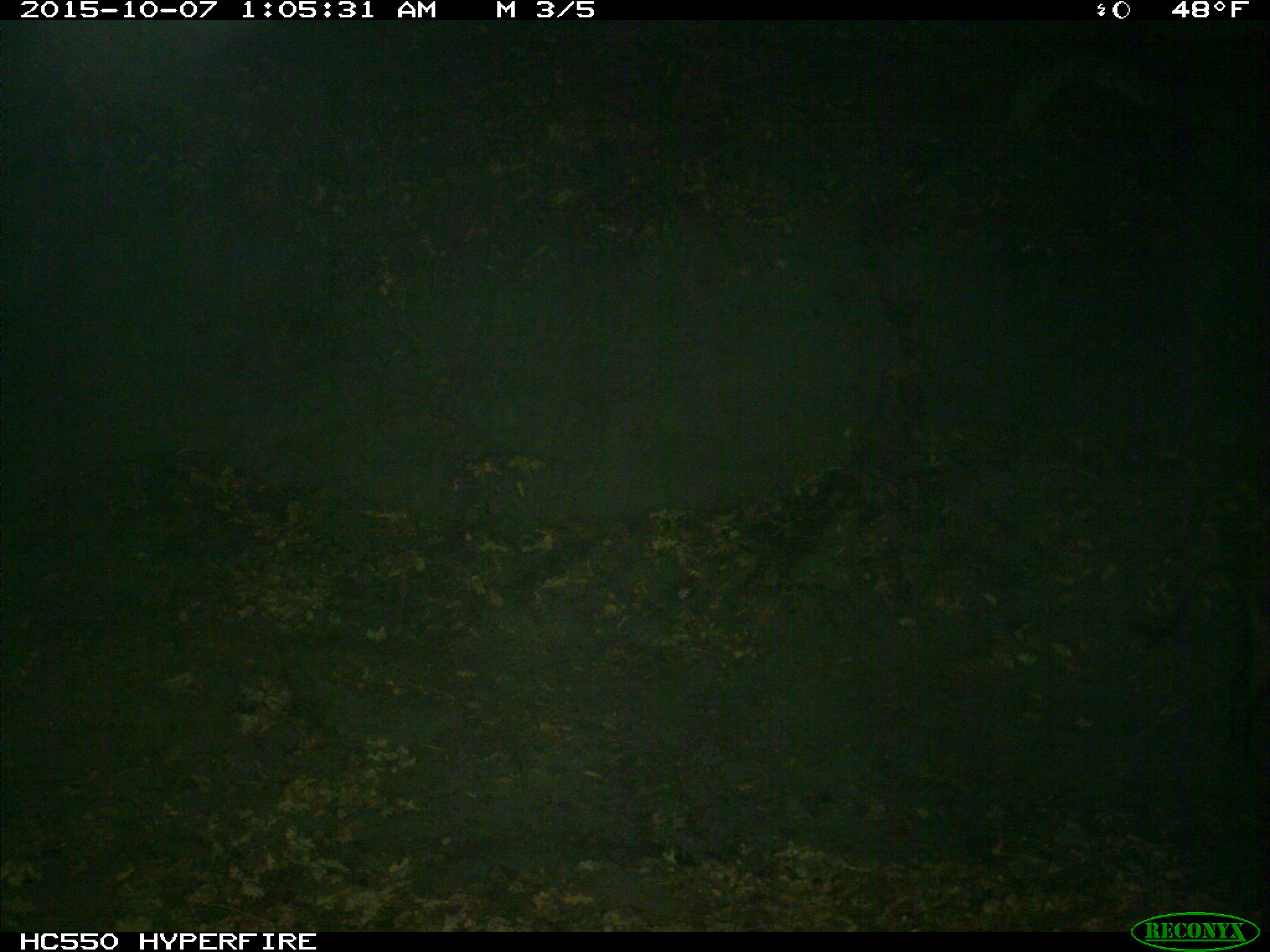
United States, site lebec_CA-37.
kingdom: Animalia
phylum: Chordata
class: Mammalia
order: Artiodactyla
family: Suidae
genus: Sus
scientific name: Sus scrofa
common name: wild boar